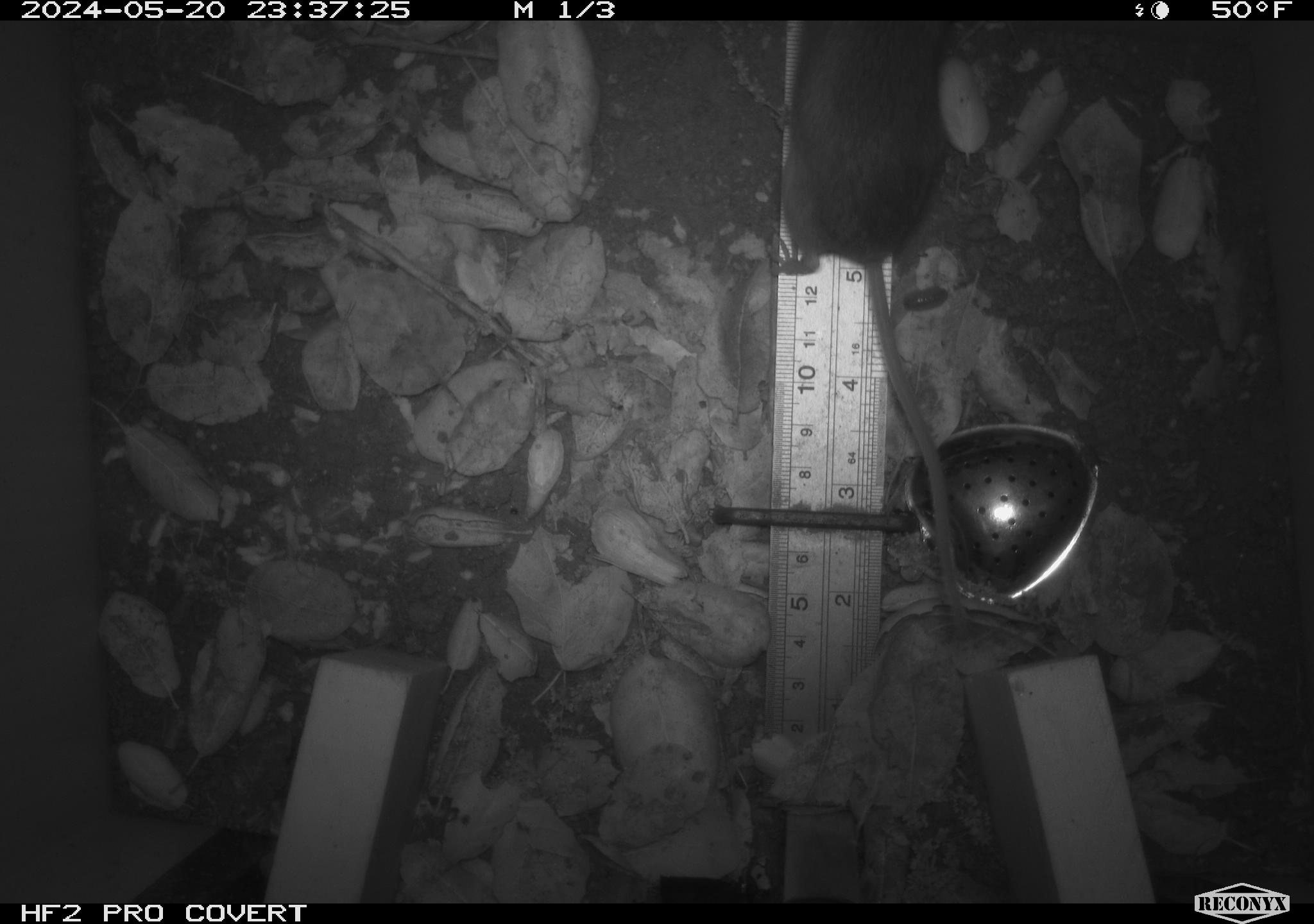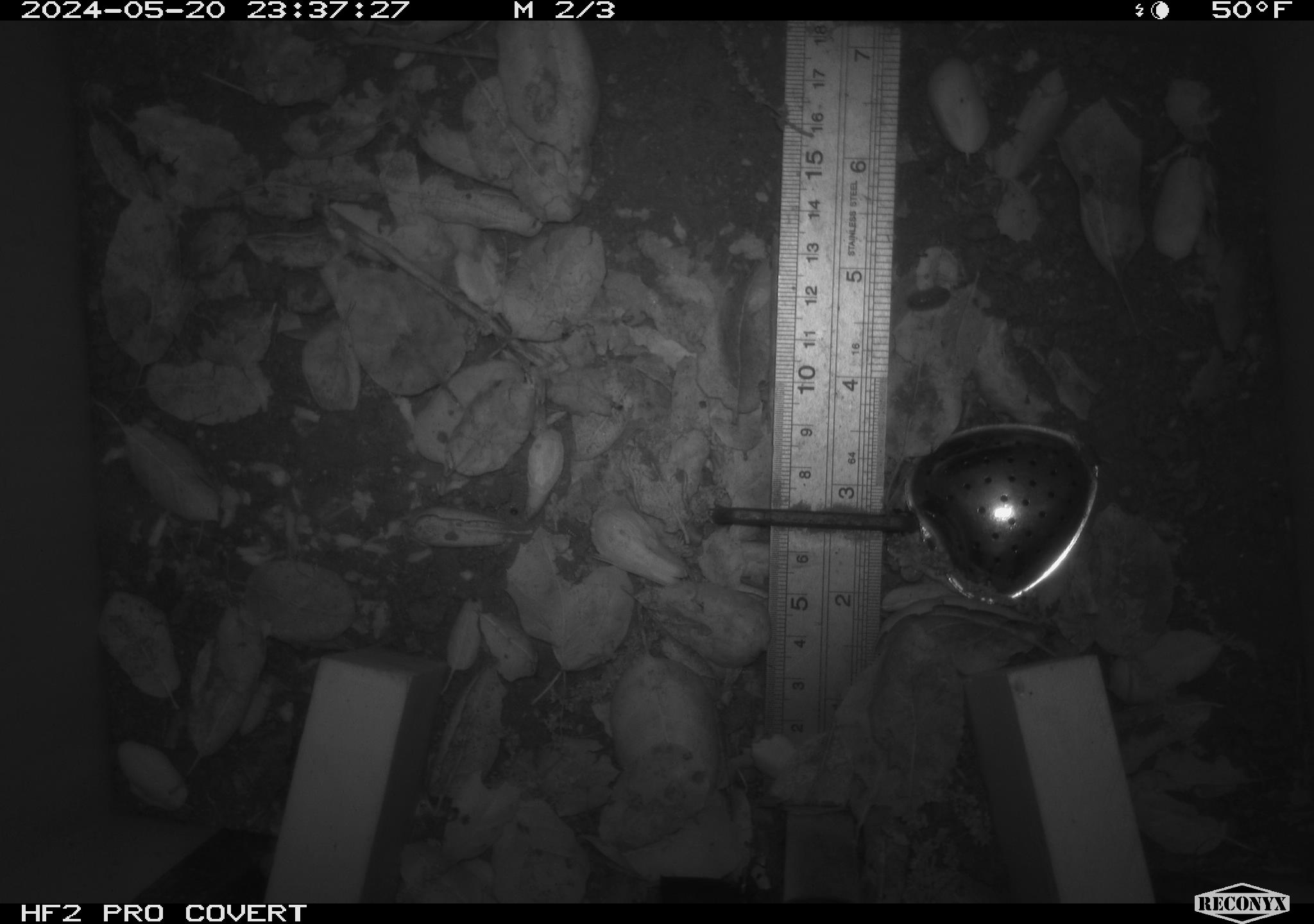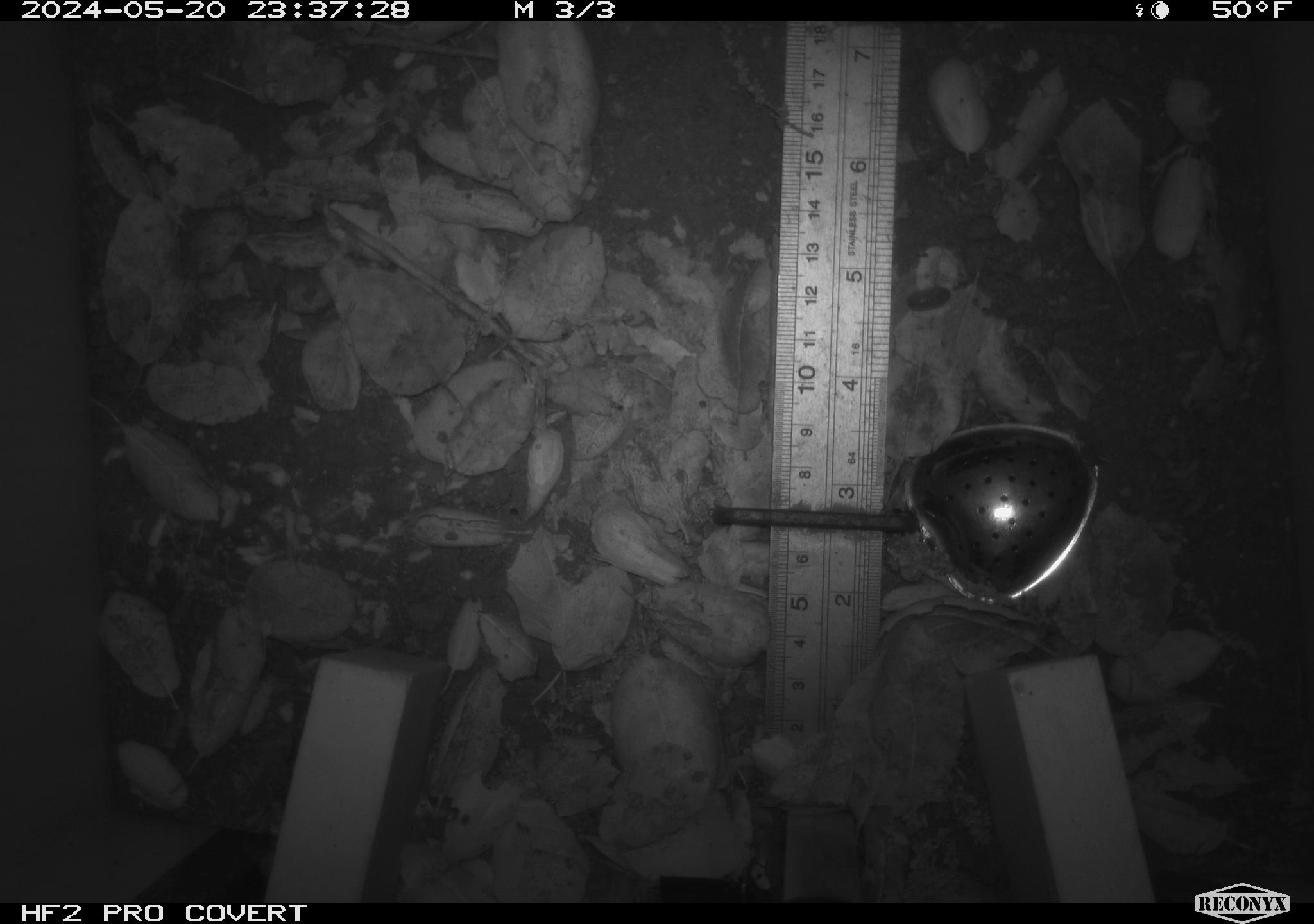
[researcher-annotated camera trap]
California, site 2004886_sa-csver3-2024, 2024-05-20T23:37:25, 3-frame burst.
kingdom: Animalia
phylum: Chordata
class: Mammalia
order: Rodentia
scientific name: Rodentia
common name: rodent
Rodent (Rodentia).